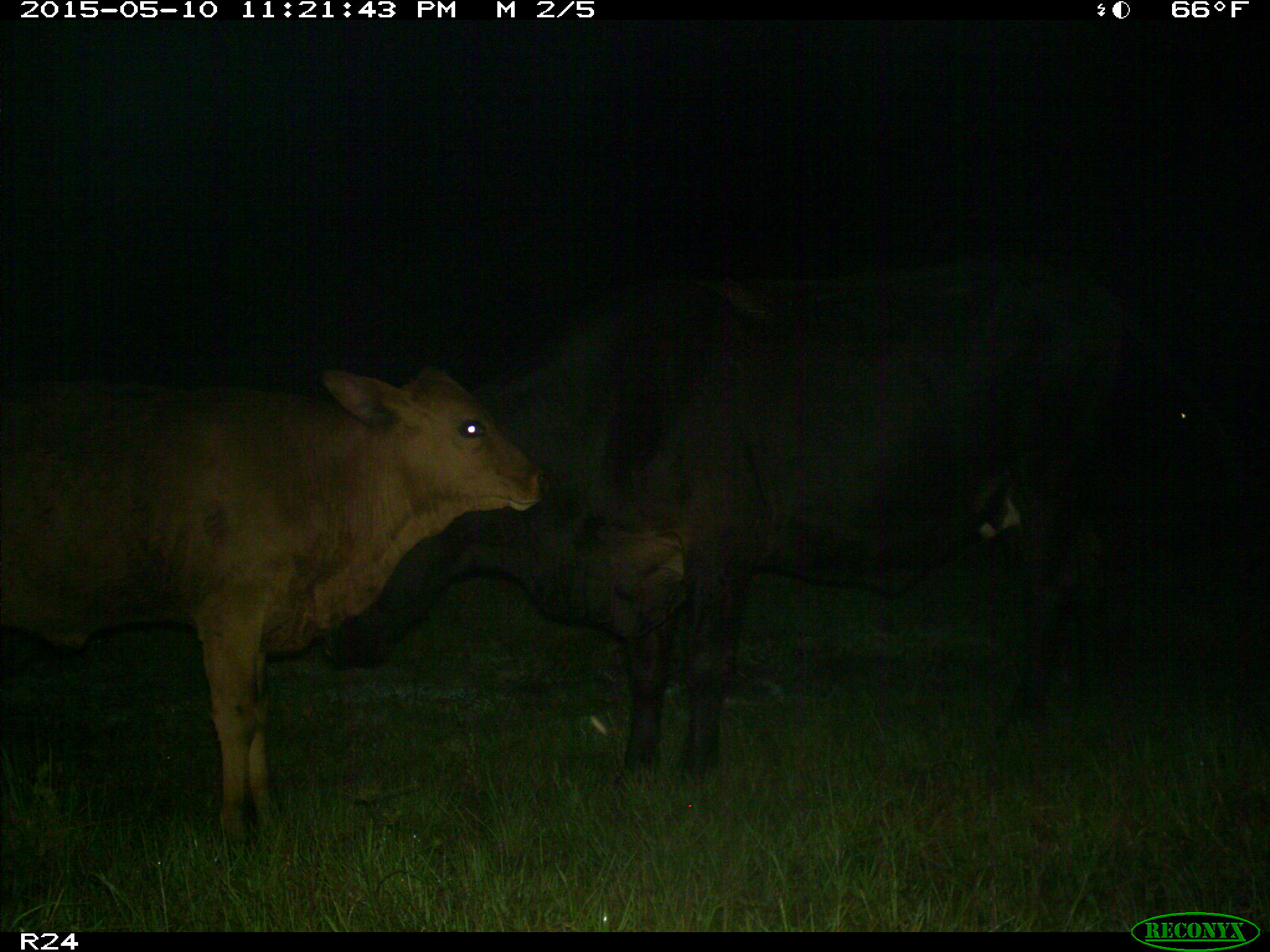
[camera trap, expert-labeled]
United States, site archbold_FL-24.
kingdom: Animalia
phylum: Chordata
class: Mammalia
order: Artiodactyla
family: Bovidae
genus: Bos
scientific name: Bos taurus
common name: domestic cow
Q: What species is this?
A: Bos taurus (domestic cow).